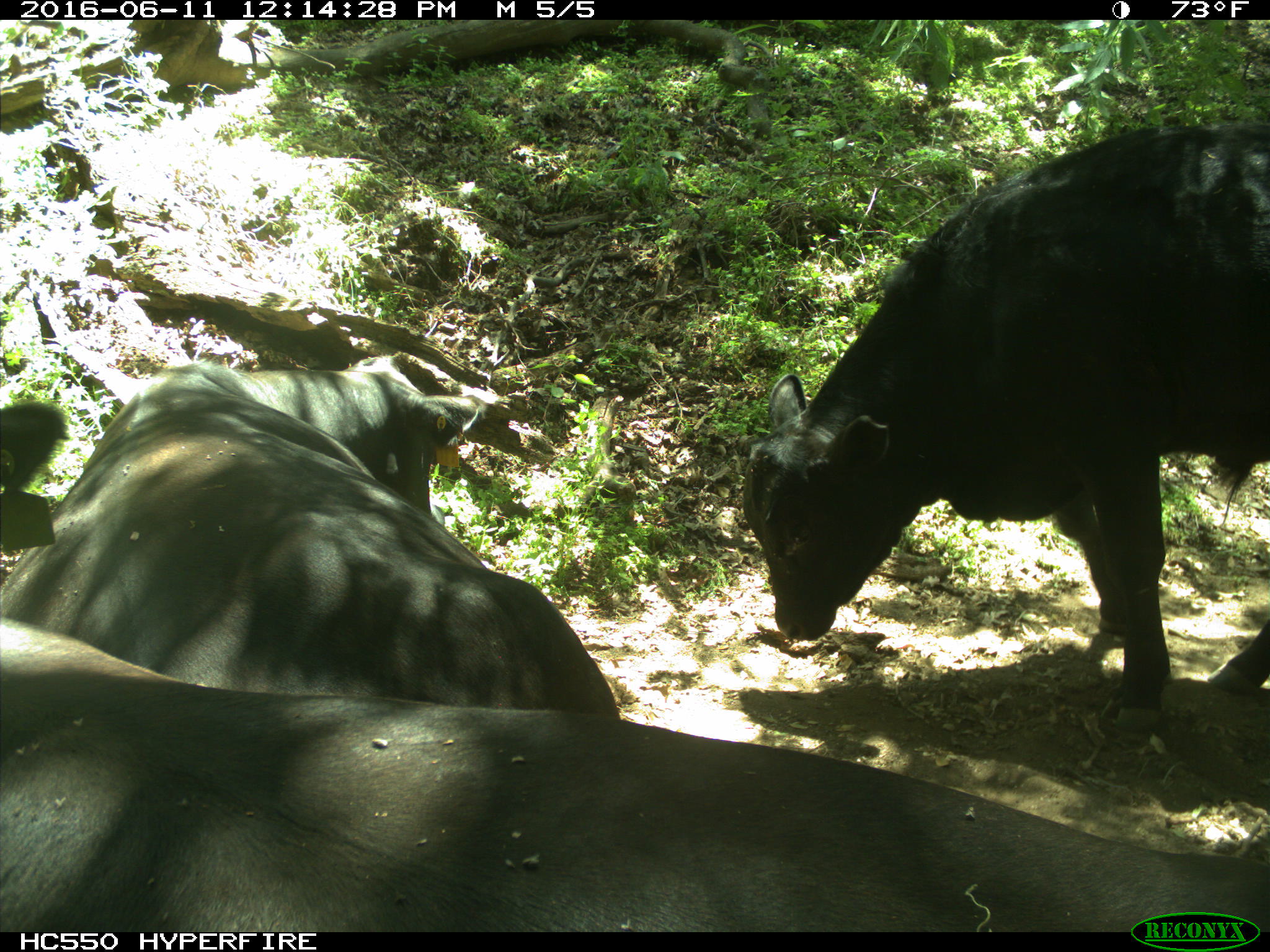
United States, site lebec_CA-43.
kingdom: Animalia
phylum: Chordata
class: Mammalia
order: Artiodactyla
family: Bovidae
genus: Bos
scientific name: Bos taurus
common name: domestic cow